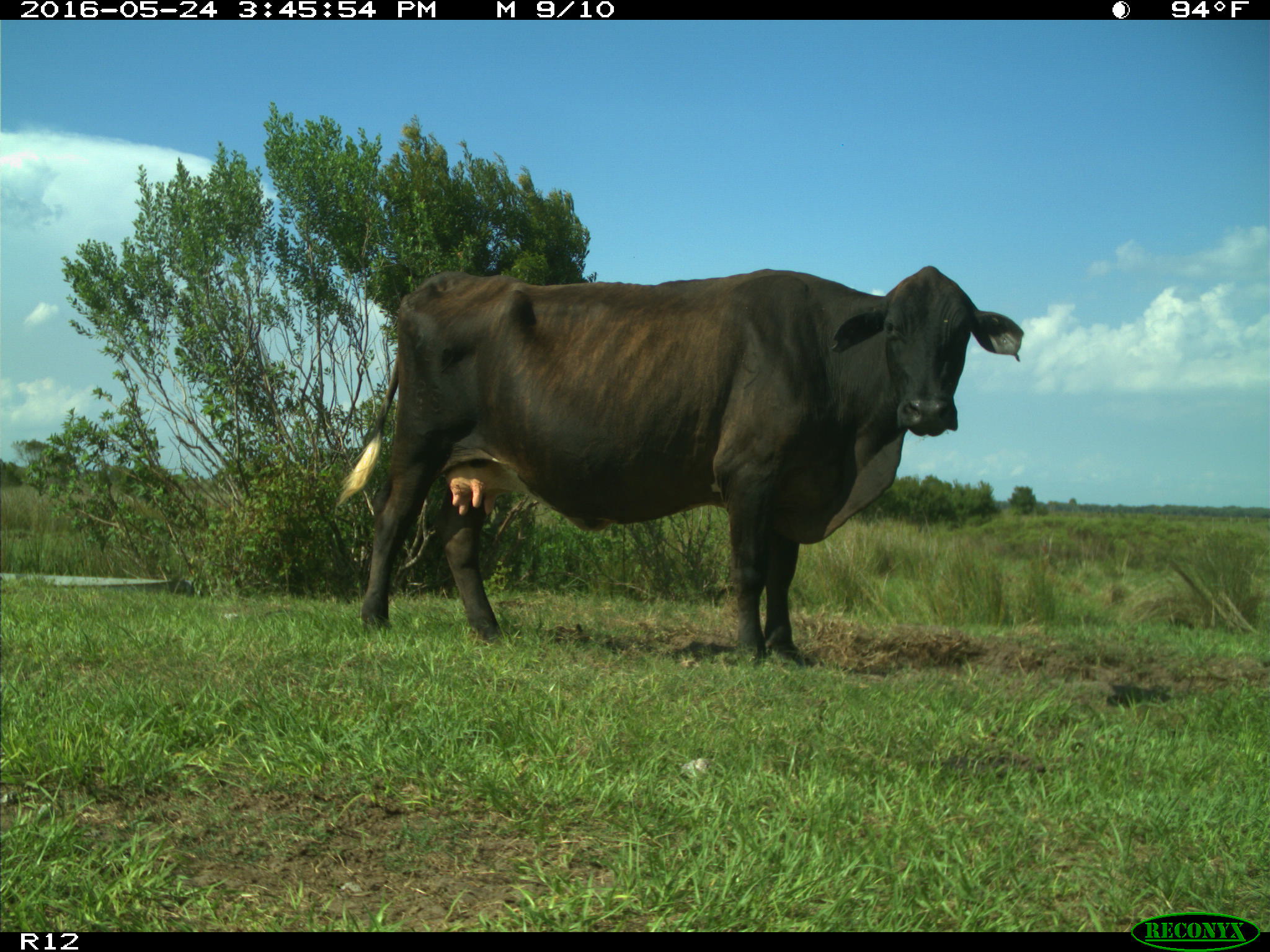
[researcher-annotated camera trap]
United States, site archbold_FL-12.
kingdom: Animalia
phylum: Chordata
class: Mammalia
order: Artiodactyla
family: Bovidae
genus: Bos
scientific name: Bos taurus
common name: domestic cow